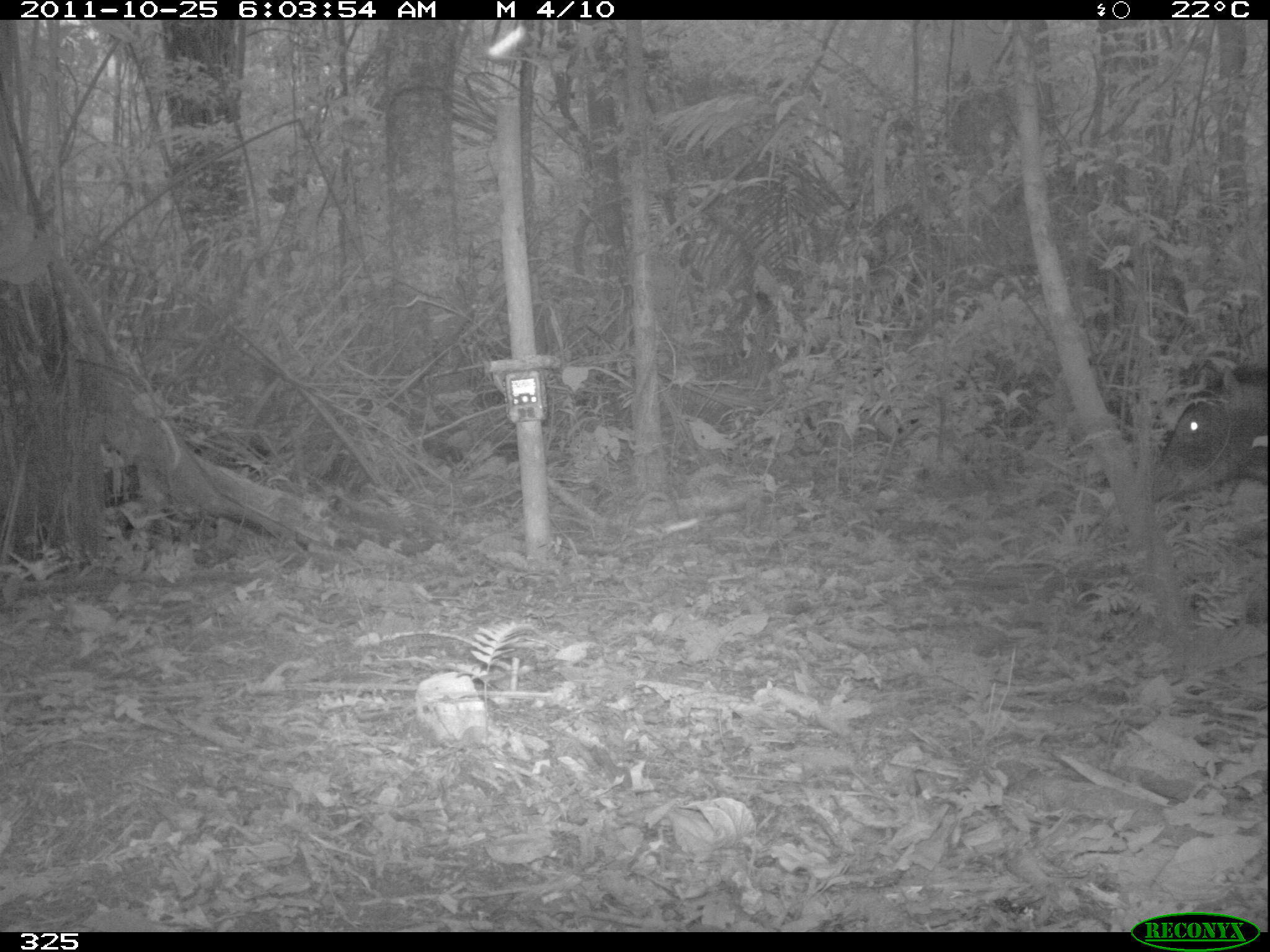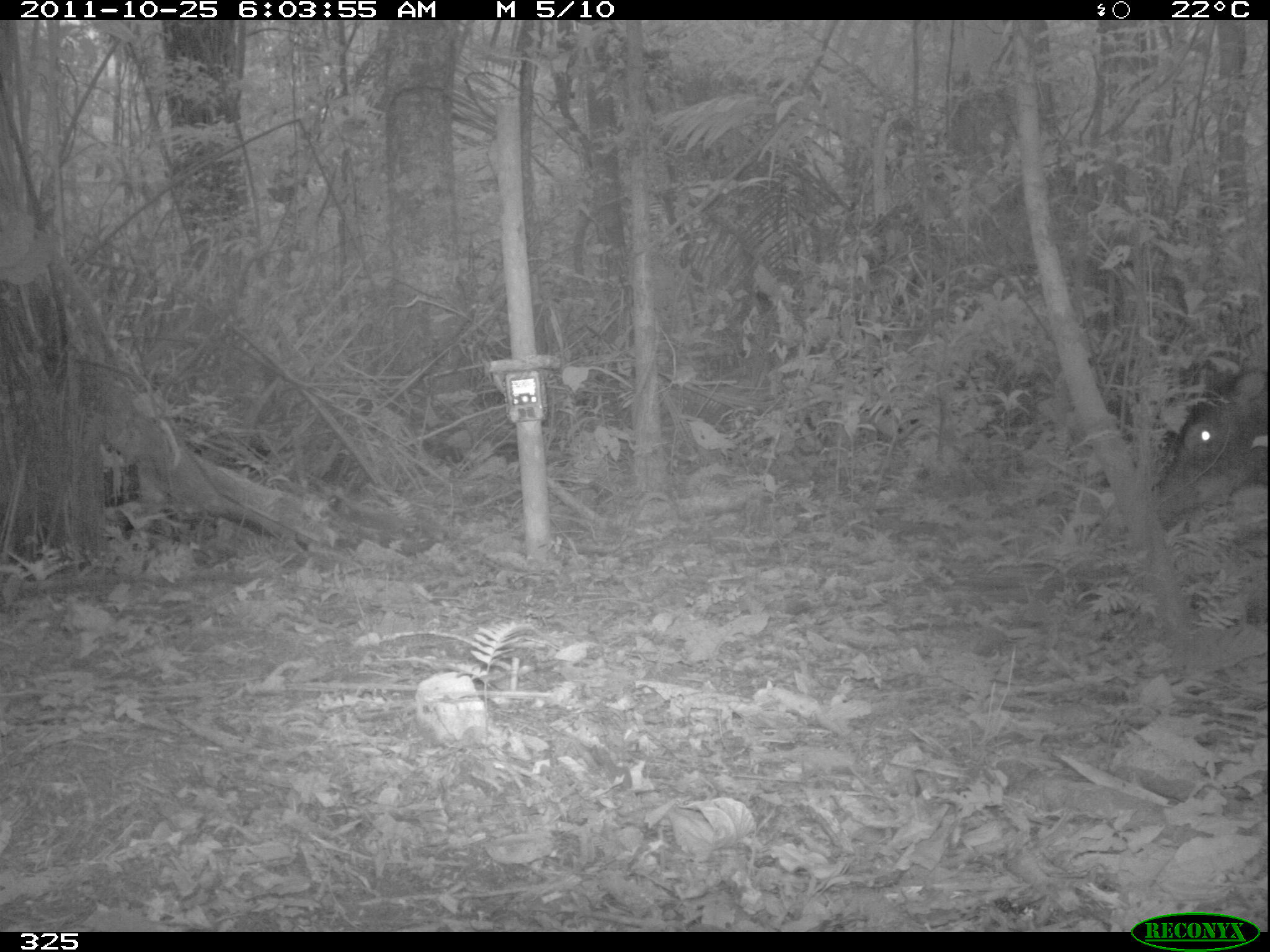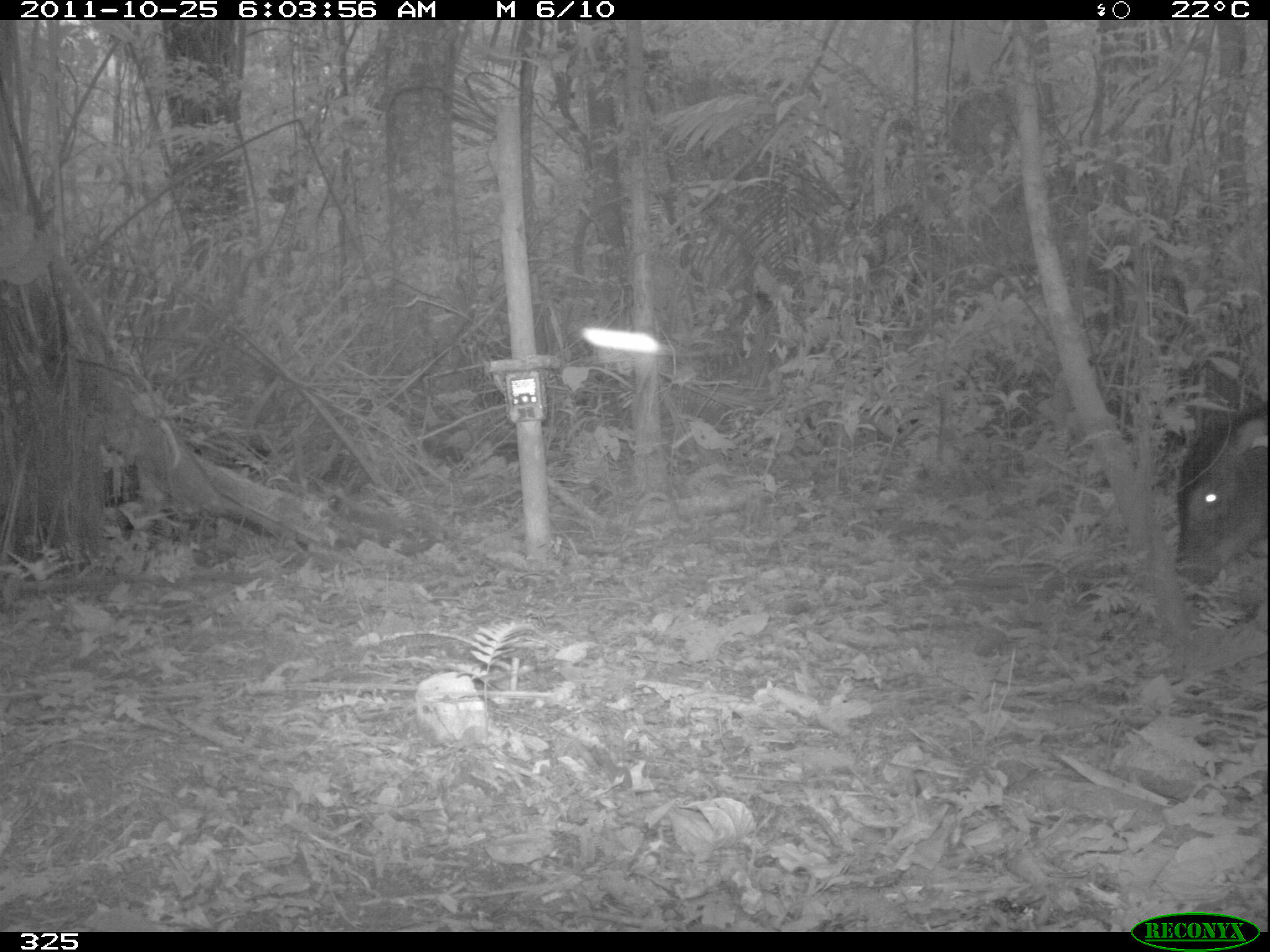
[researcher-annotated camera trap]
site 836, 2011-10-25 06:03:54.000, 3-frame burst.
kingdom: Animalia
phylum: Chordata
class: Mammalia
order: Artiodactyla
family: Tayassuidae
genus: Tayassu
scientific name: Tayassu pecari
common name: white-lipped peccary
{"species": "Tayassu pecari (white-lipped peccary)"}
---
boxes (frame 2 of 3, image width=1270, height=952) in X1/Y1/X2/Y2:
tayassu pecari: 1150/361/1269/526